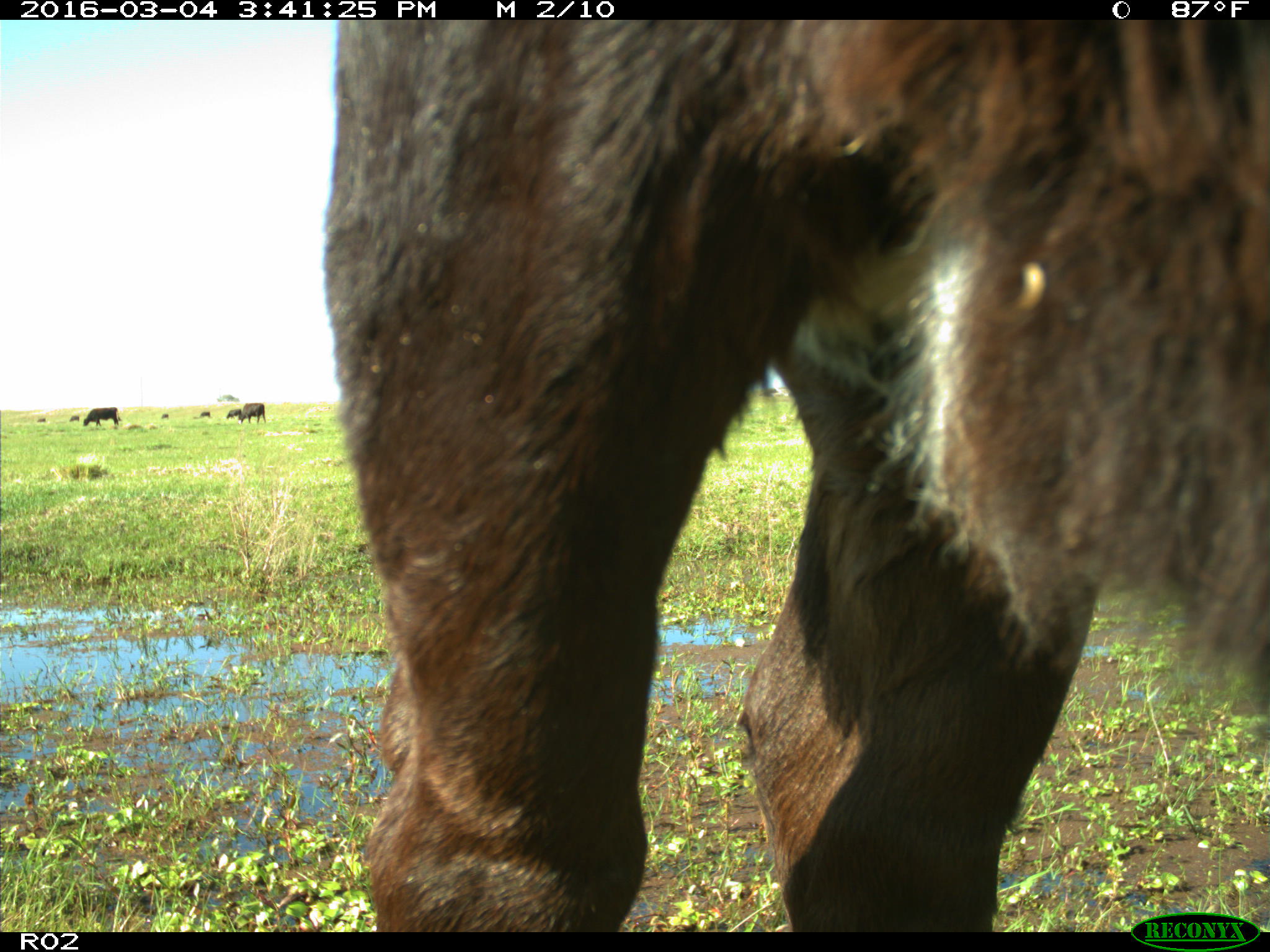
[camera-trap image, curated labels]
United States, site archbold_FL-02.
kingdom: Animalia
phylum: Chordata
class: Mammalia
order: Artiodactyla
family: Bovidae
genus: Bos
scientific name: Bos taurus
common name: domestic cow